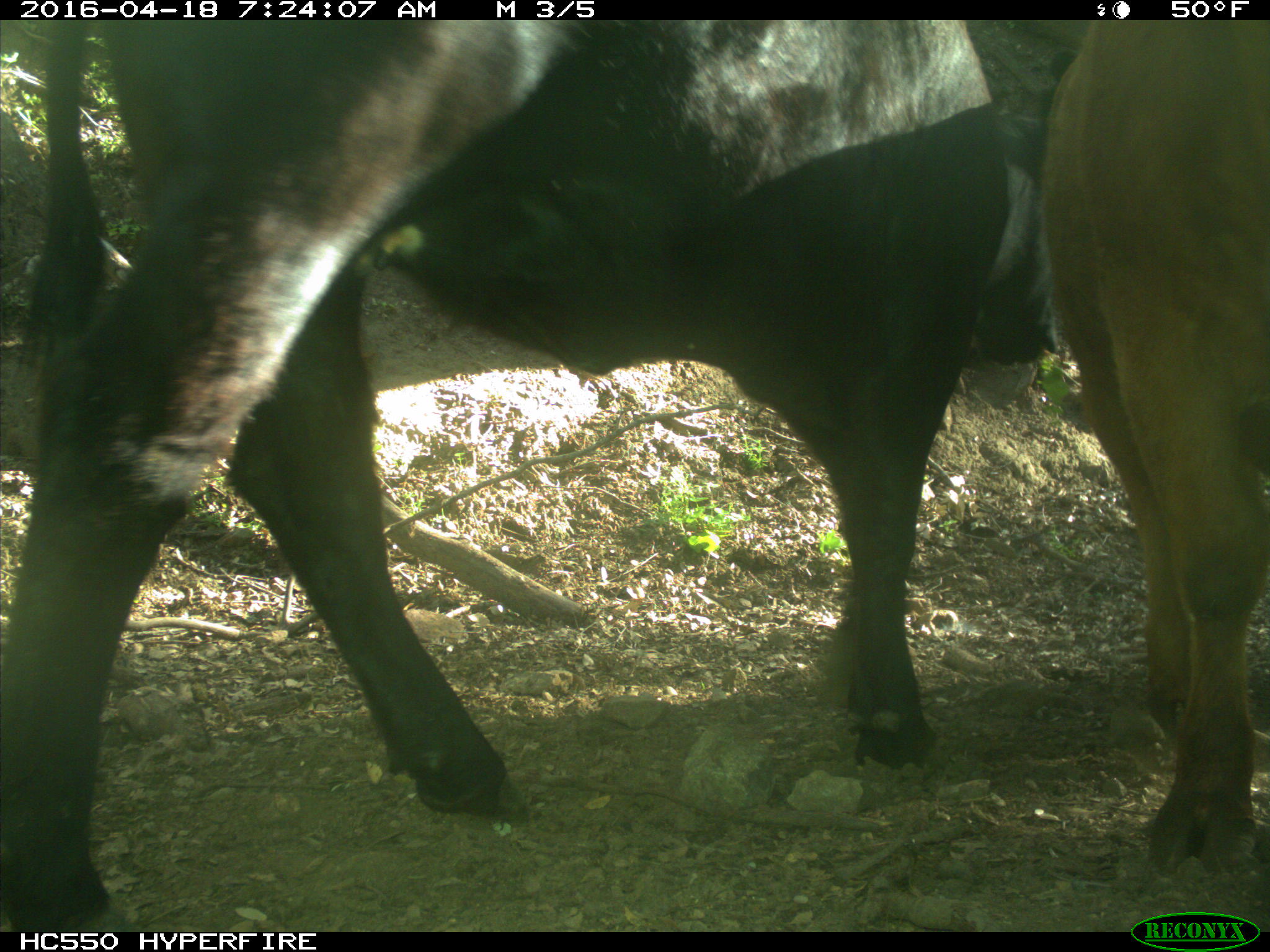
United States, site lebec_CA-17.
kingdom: Animalia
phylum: Chordata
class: Mammalia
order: Artiodactyla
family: Bovidae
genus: Bos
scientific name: Bos taurus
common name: domestic cow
Bos taurus (domestic cow).